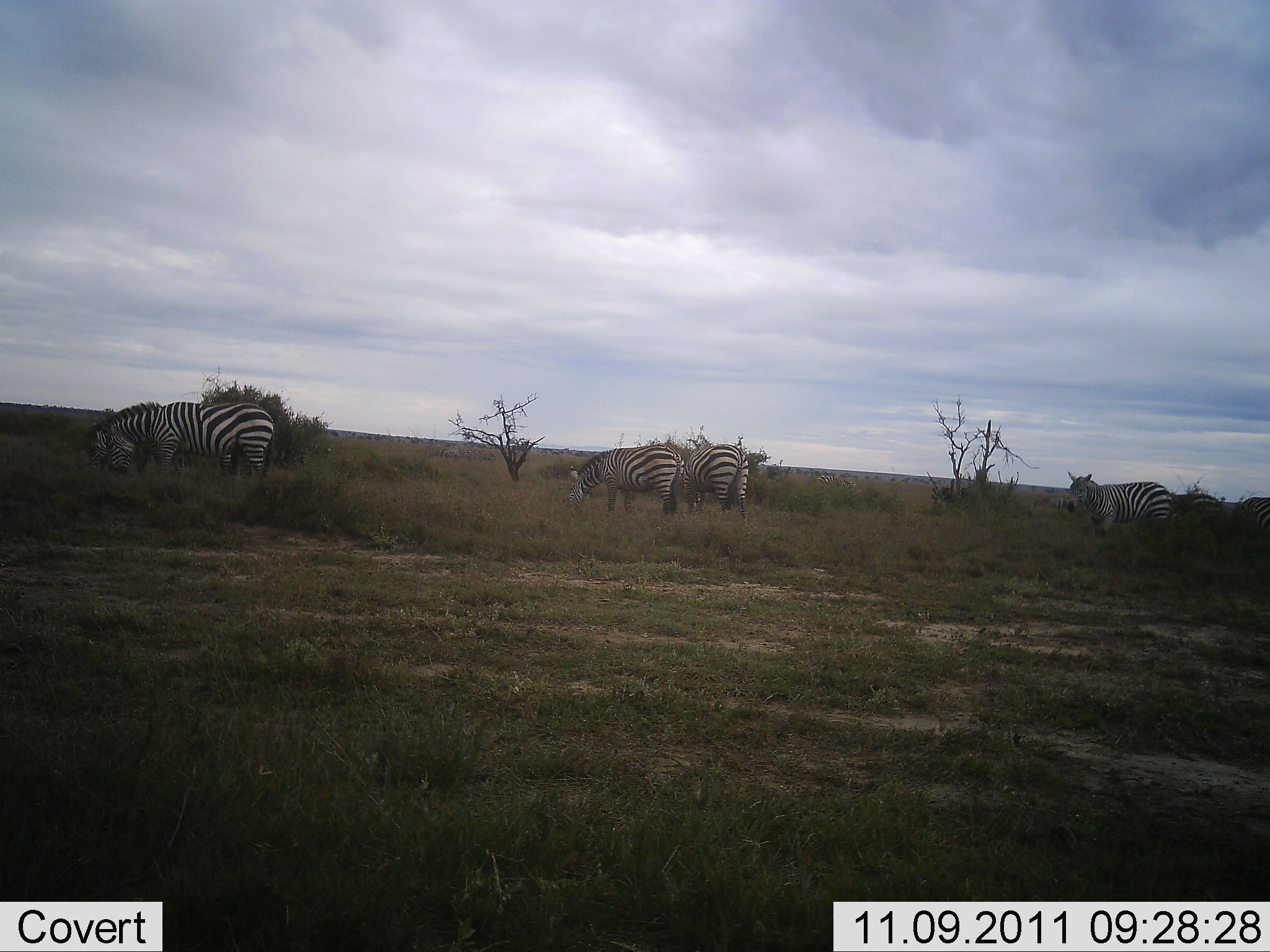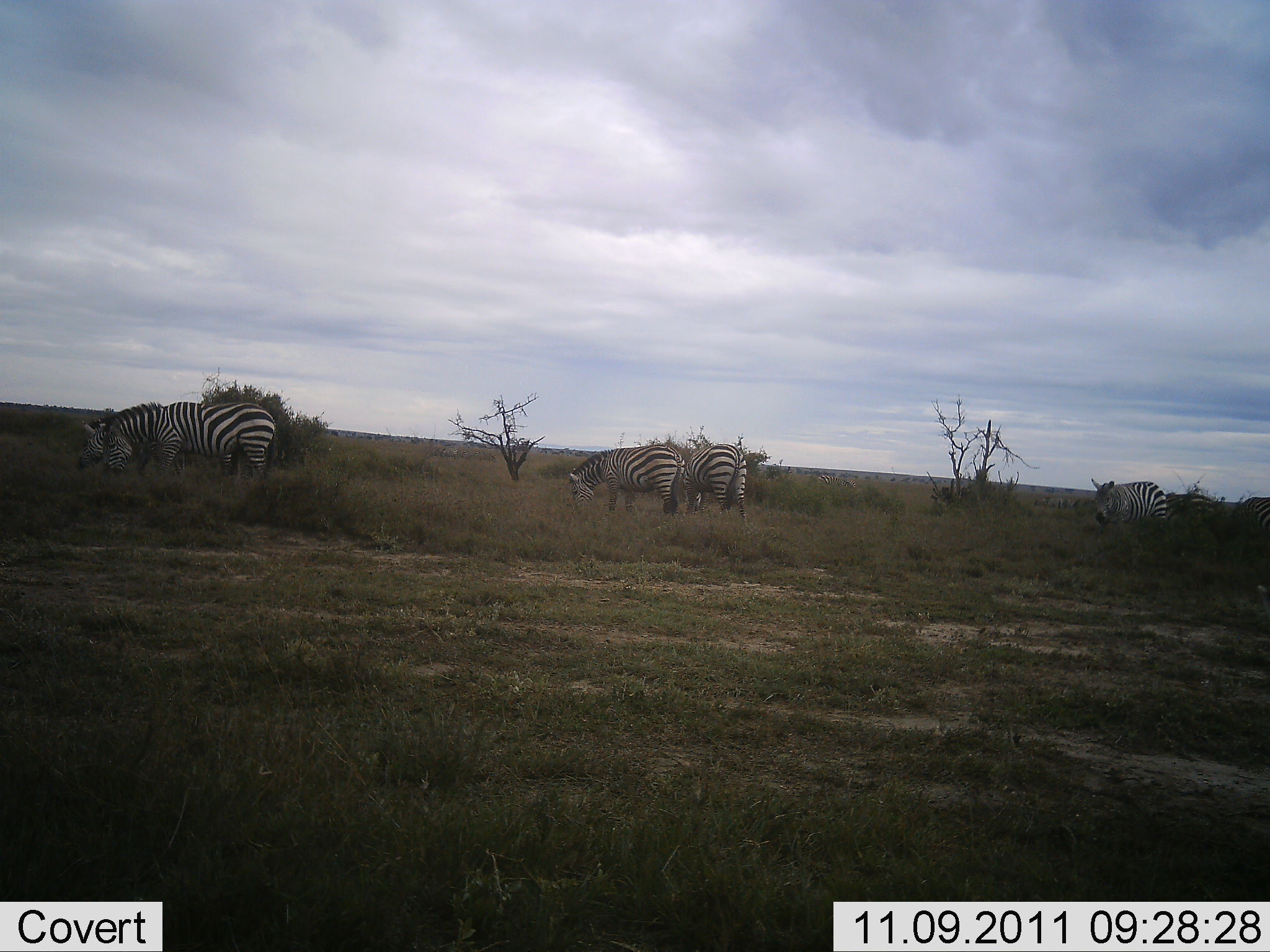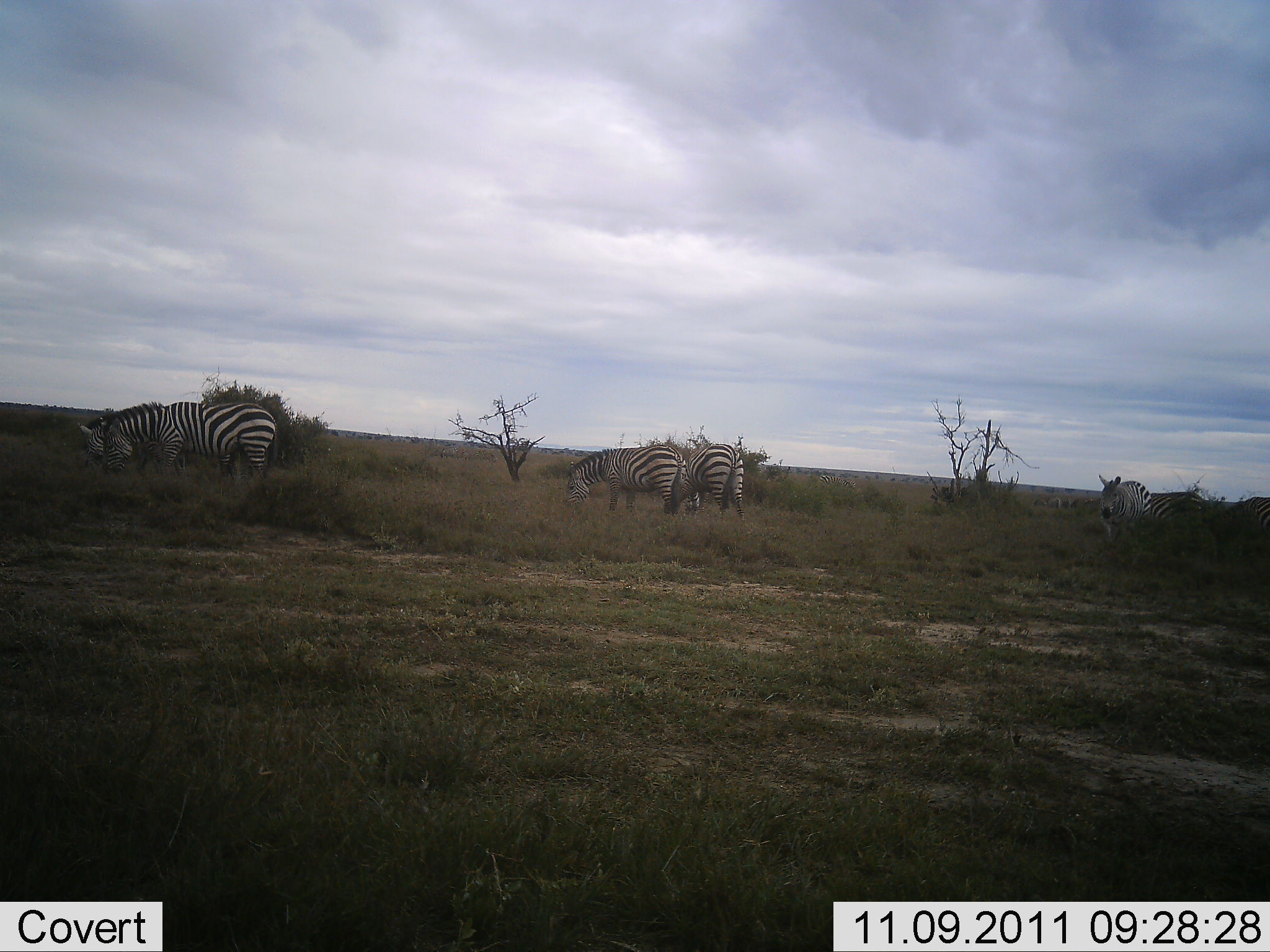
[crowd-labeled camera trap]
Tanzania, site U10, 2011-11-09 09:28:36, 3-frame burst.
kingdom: Animalia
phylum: Chordata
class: Mammalia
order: Perissodactyla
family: Equidae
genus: Equus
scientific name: Equus quagga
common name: plains zebra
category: zebra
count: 5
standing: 67%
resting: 0%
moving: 17%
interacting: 0%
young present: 0%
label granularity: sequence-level